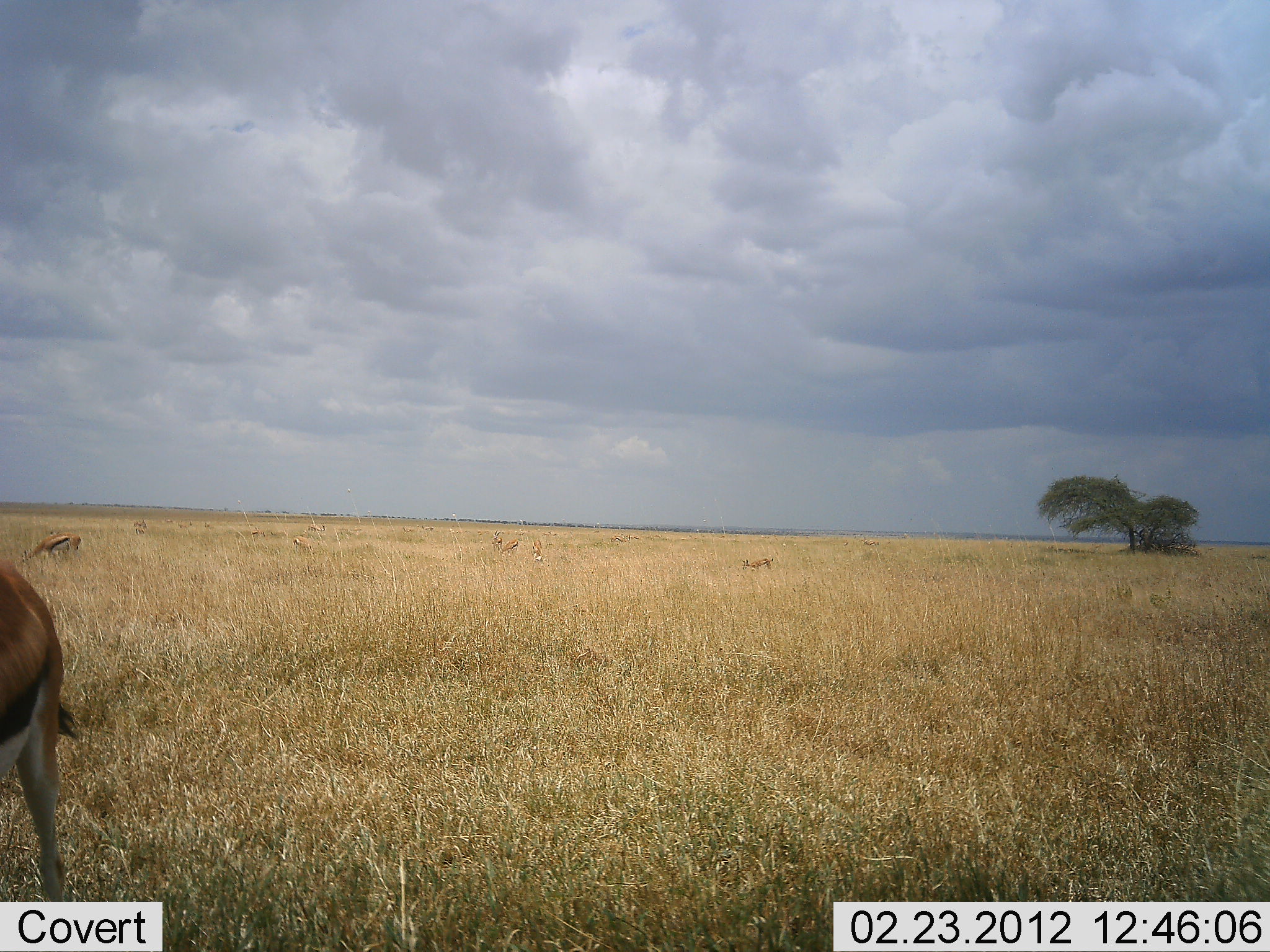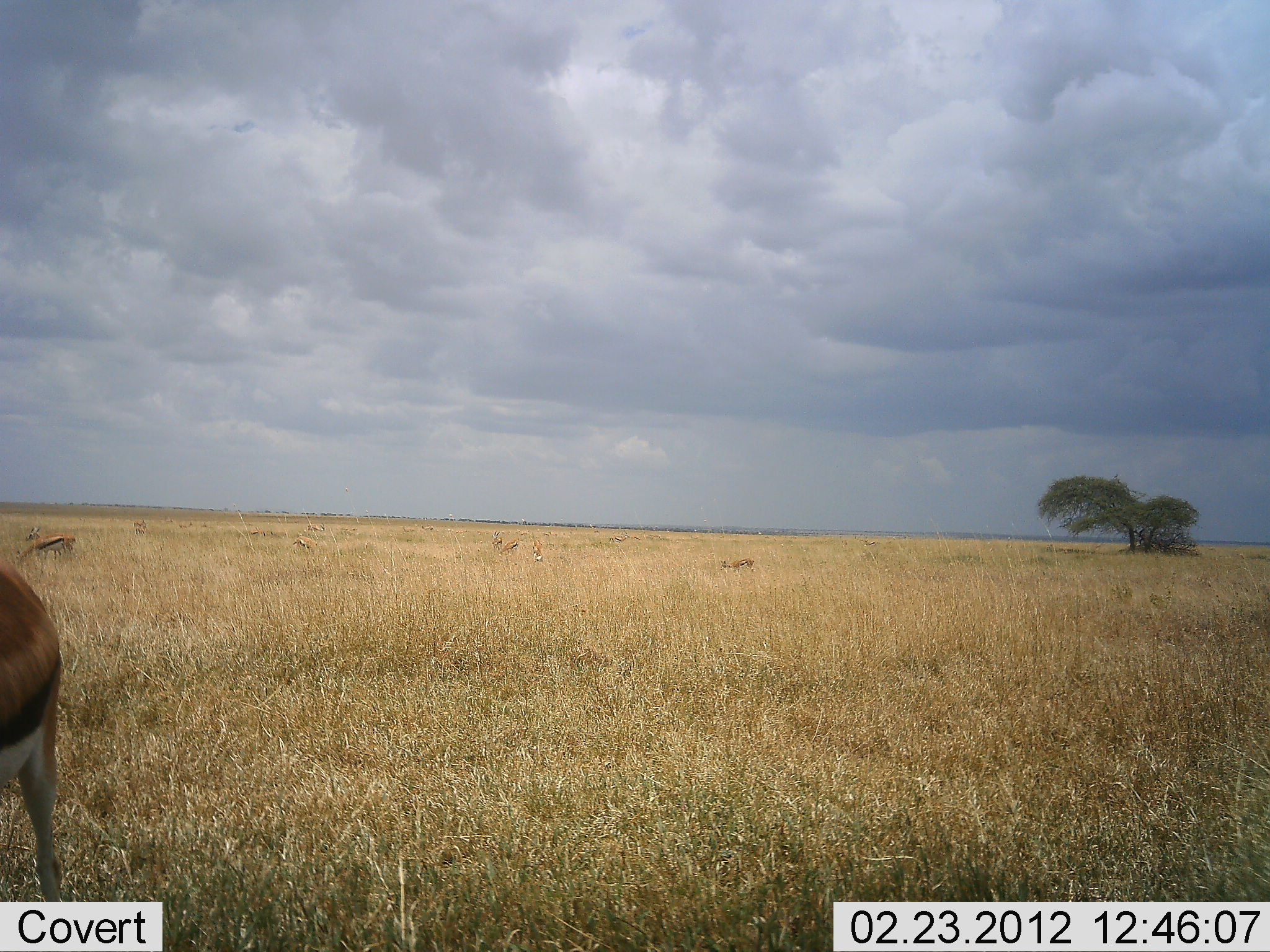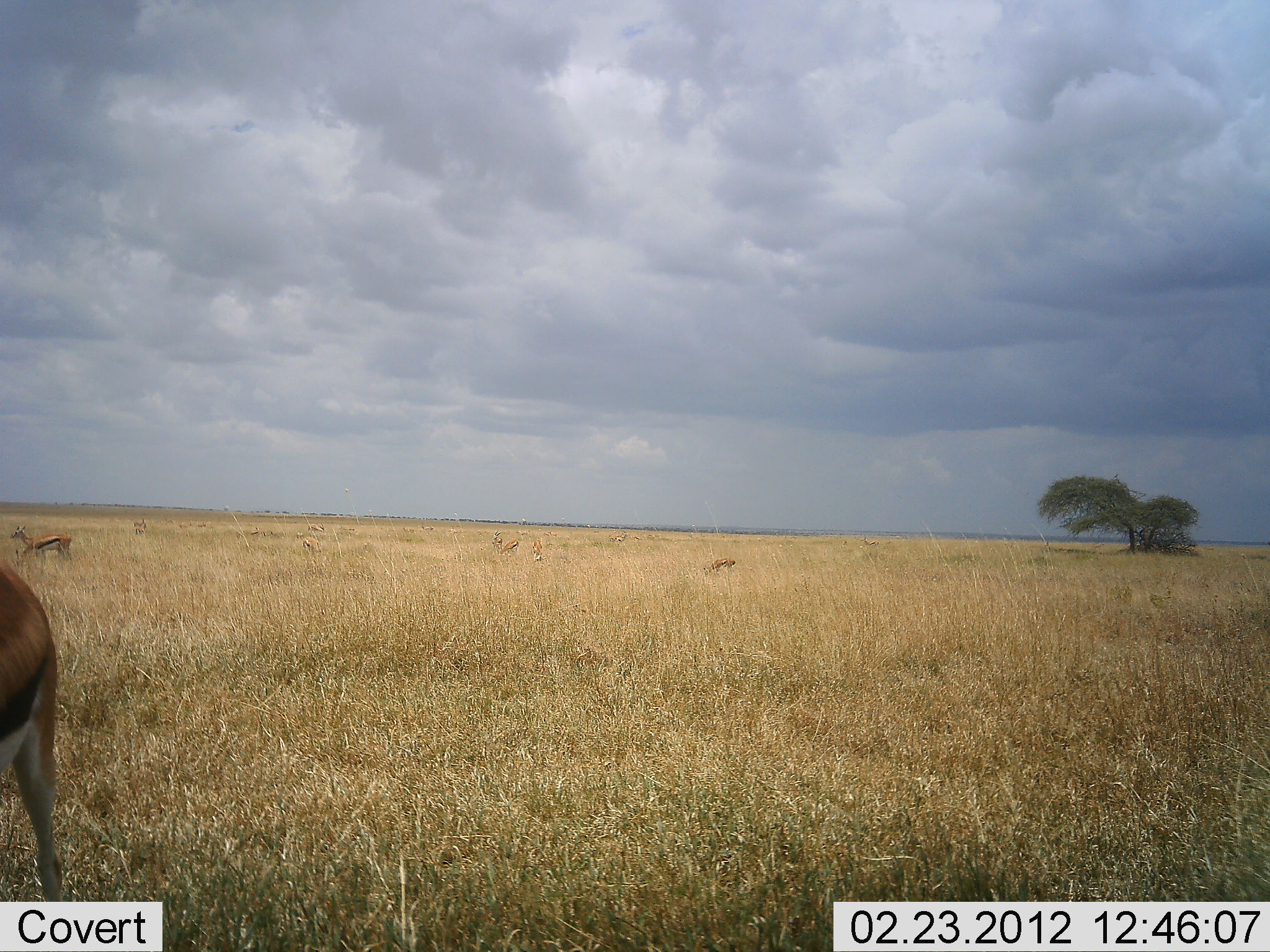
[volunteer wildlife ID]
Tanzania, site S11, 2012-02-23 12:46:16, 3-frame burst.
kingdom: Animalia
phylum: Chordata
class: Mammalia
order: Artiodactyla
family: Bovidae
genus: Eudorcas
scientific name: Eudorcas thomsonii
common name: thomson's gazelle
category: gazellethomsons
Gazellethomsons (thomson's gazelle) (Eudorcas thomsonii), count 6. Behavior (volunteer vote fractions): standing 78%, resting 6%, moving 44%, interacting 0%. Young present (vote fraction): 0%. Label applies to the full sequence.